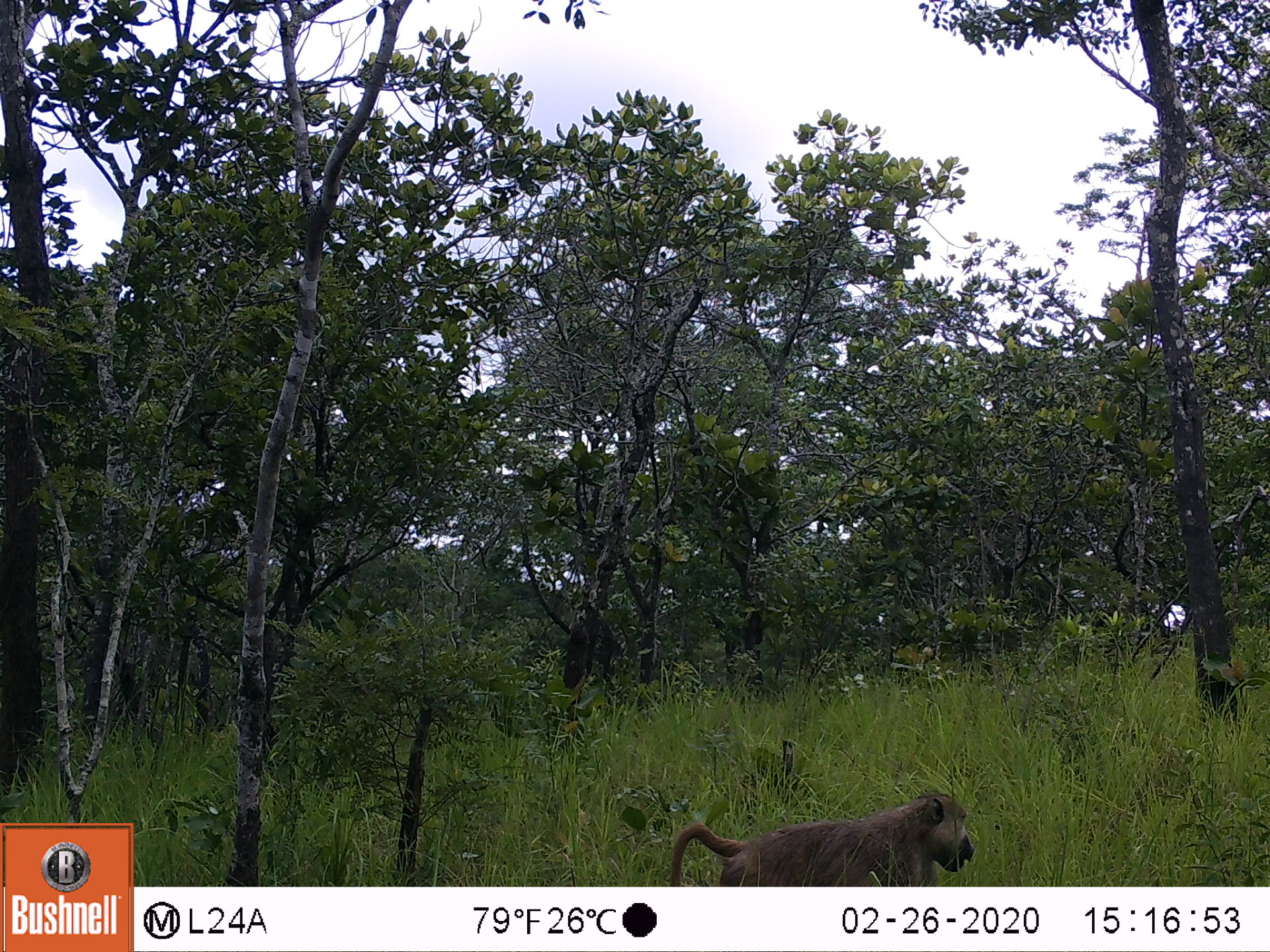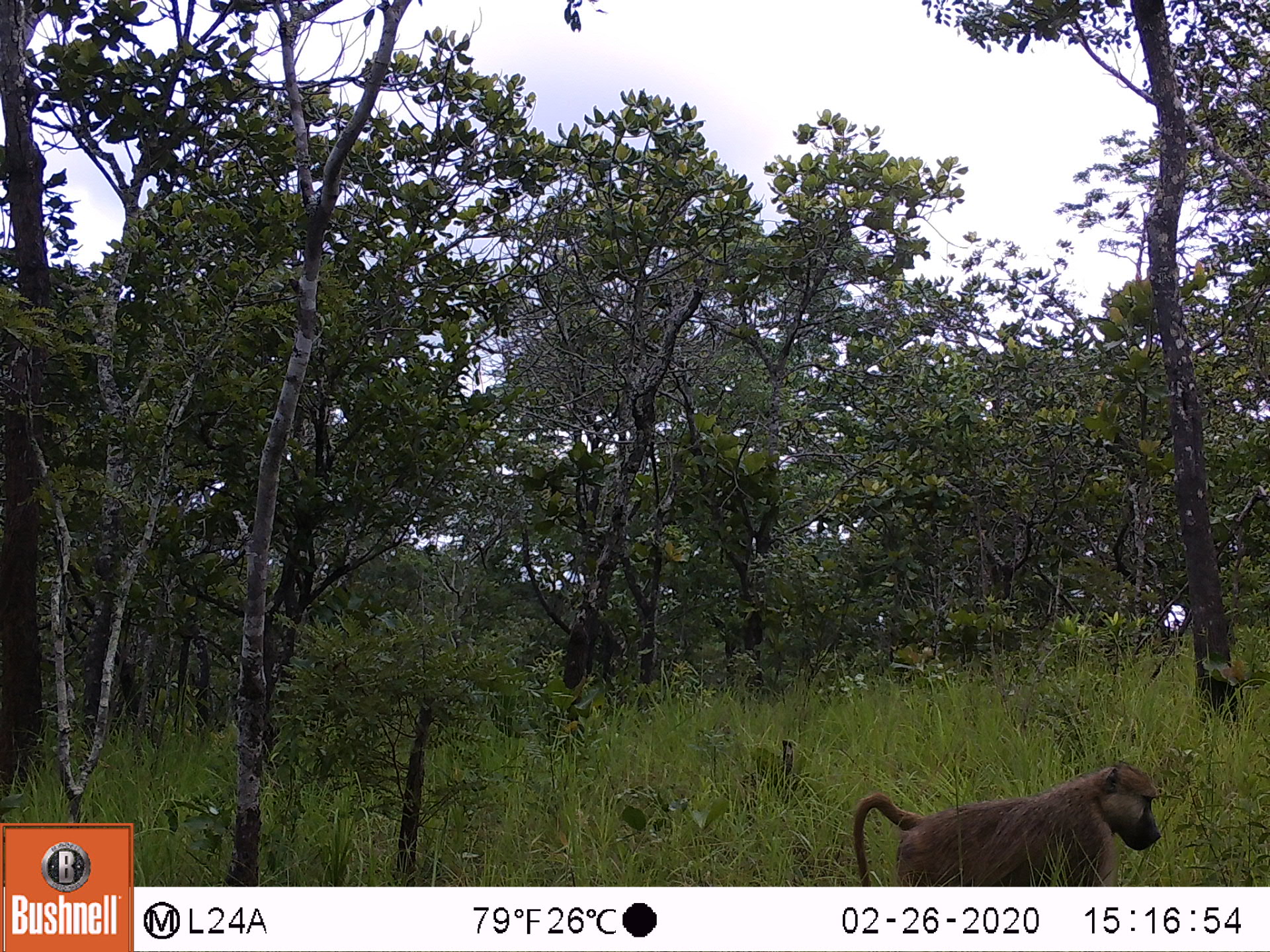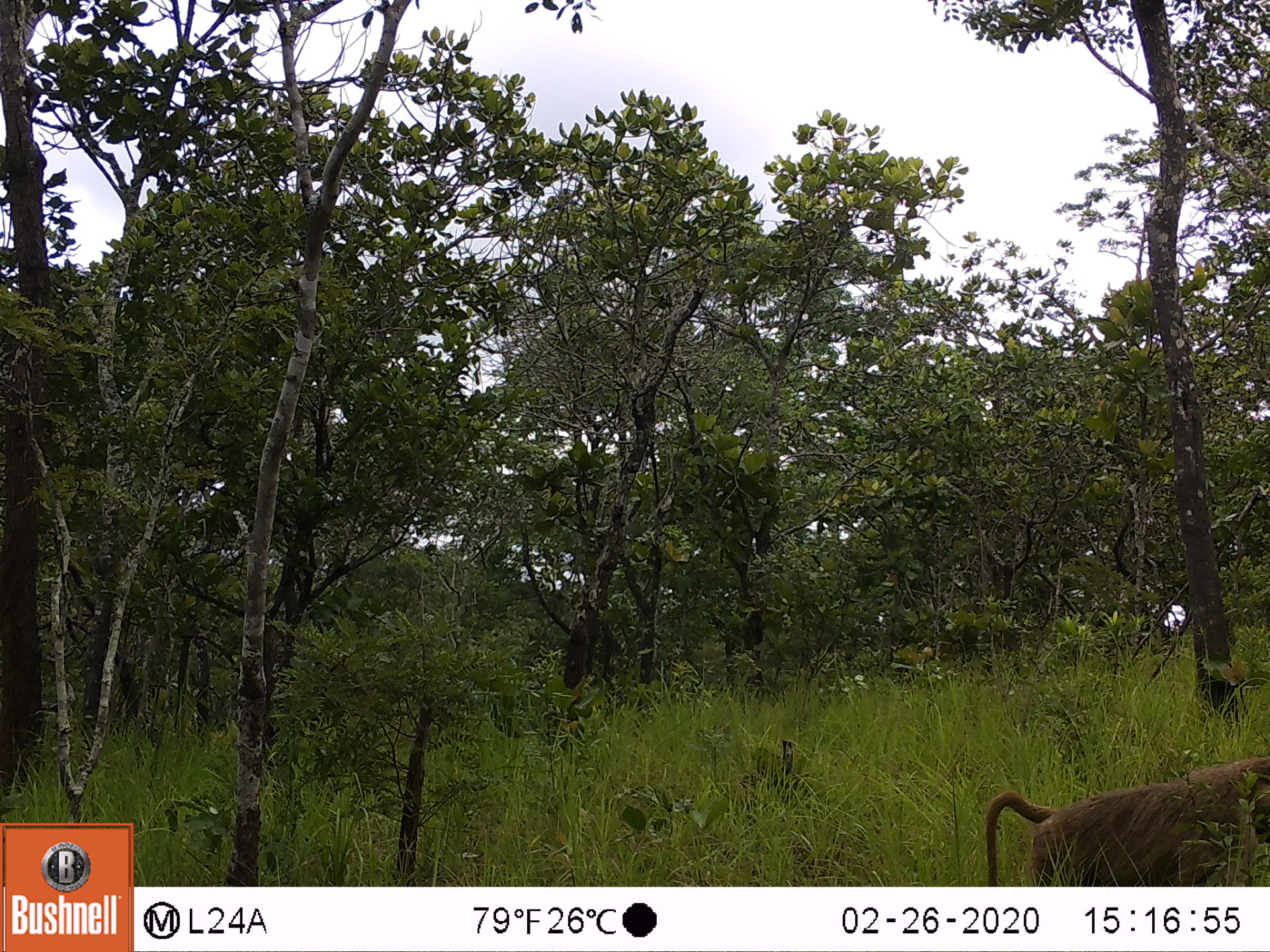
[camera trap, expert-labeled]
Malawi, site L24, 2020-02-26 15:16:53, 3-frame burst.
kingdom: Animalia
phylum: Chordata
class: Mammalia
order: Primates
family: Cercopithecidae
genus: Papio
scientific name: Papio cynocephalus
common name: yellow baboon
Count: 1.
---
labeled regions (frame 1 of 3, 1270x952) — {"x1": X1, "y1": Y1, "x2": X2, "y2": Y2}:
yellow baboon: {"x1": 661, "y1": 791, "x2": 978, "y2": 882}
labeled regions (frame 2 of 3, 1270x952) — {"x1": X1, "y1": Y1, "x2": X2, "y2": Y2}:
yellow baboon: {"x1": 843, "y1": 762, "x2": 1162, "y2": 882}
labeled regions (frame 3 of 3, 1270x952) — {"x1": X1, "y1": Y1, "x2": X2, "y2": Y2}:
yellow baboon: {"x1": 975, "y1": 755, "x2": 1262, "y2": 880}